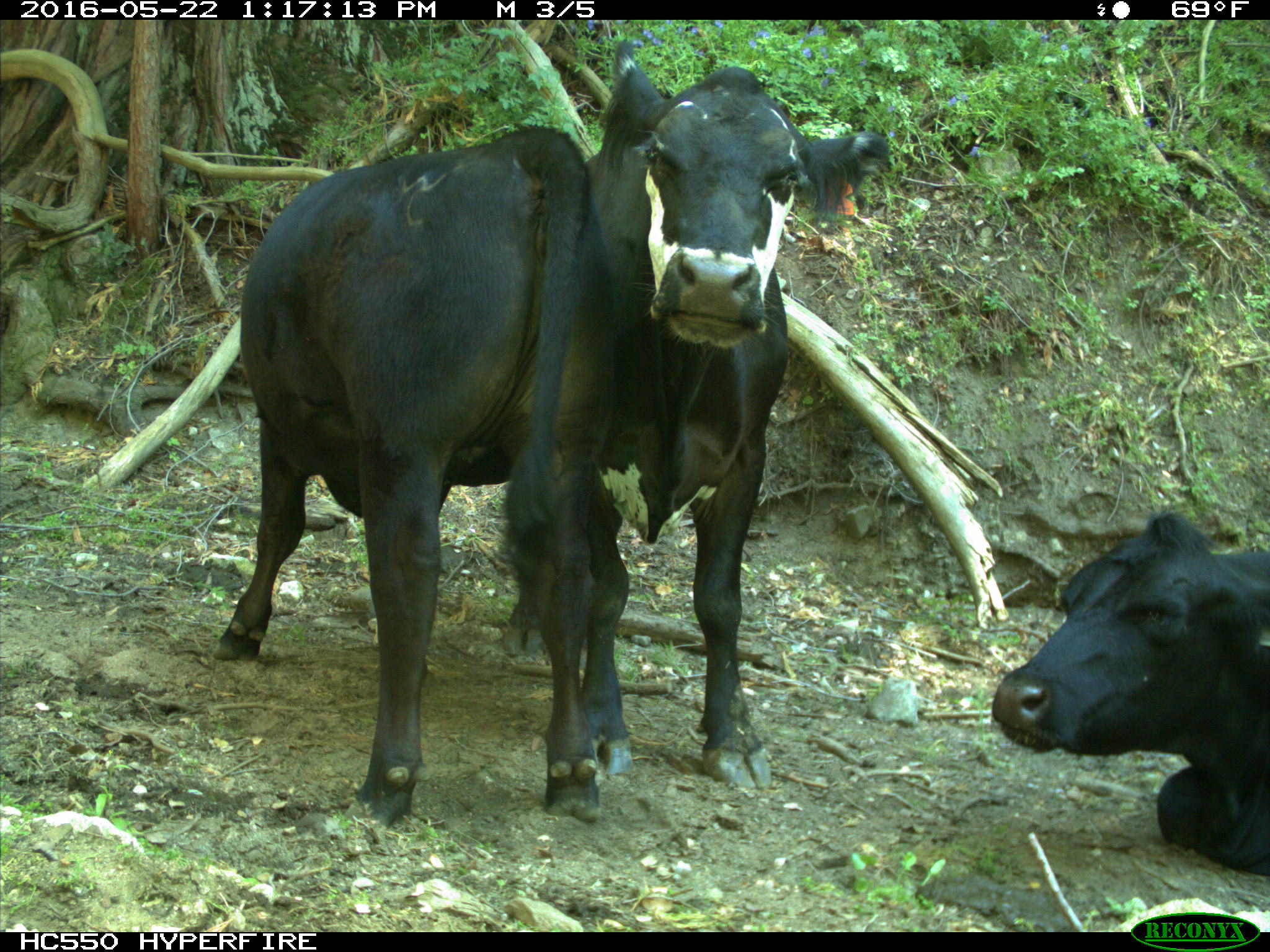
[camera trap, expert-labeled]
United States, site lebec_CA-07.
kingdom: Animalia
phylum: Chordata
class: Mammalia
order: Artiodactyla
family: Bovidae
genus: Bos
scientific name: Bos taurus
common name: domestic cow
Bos taurus (domestic cow).